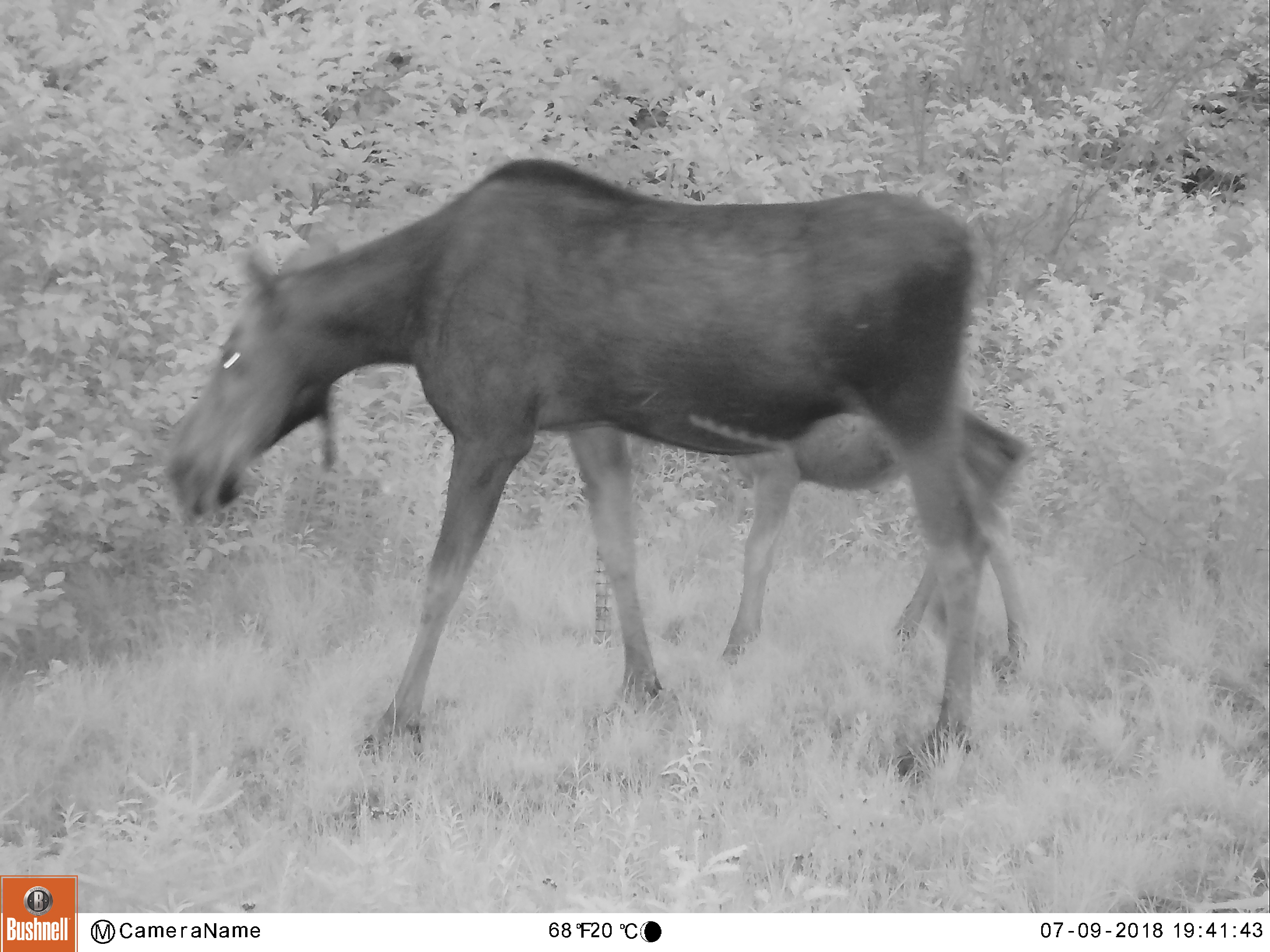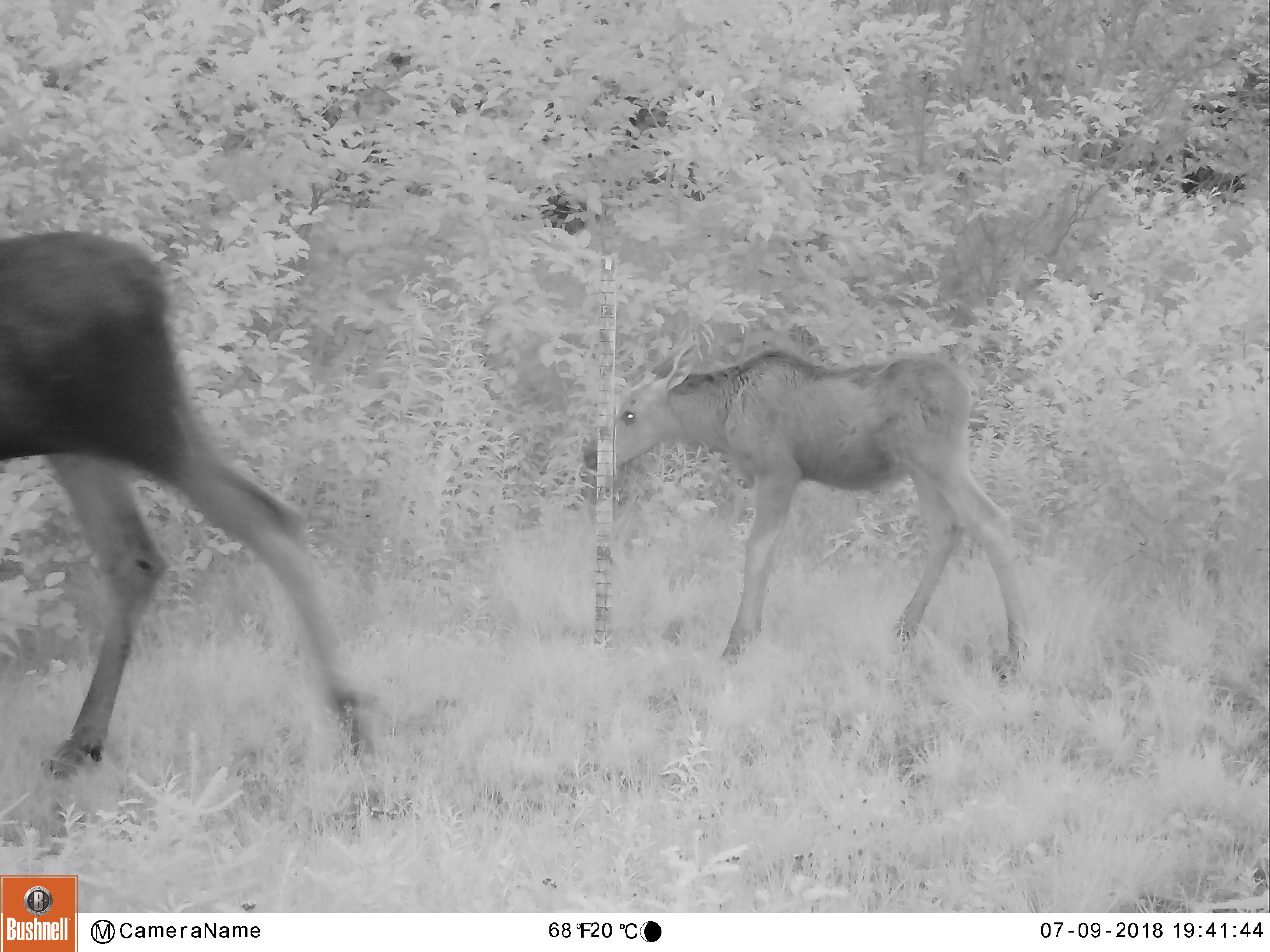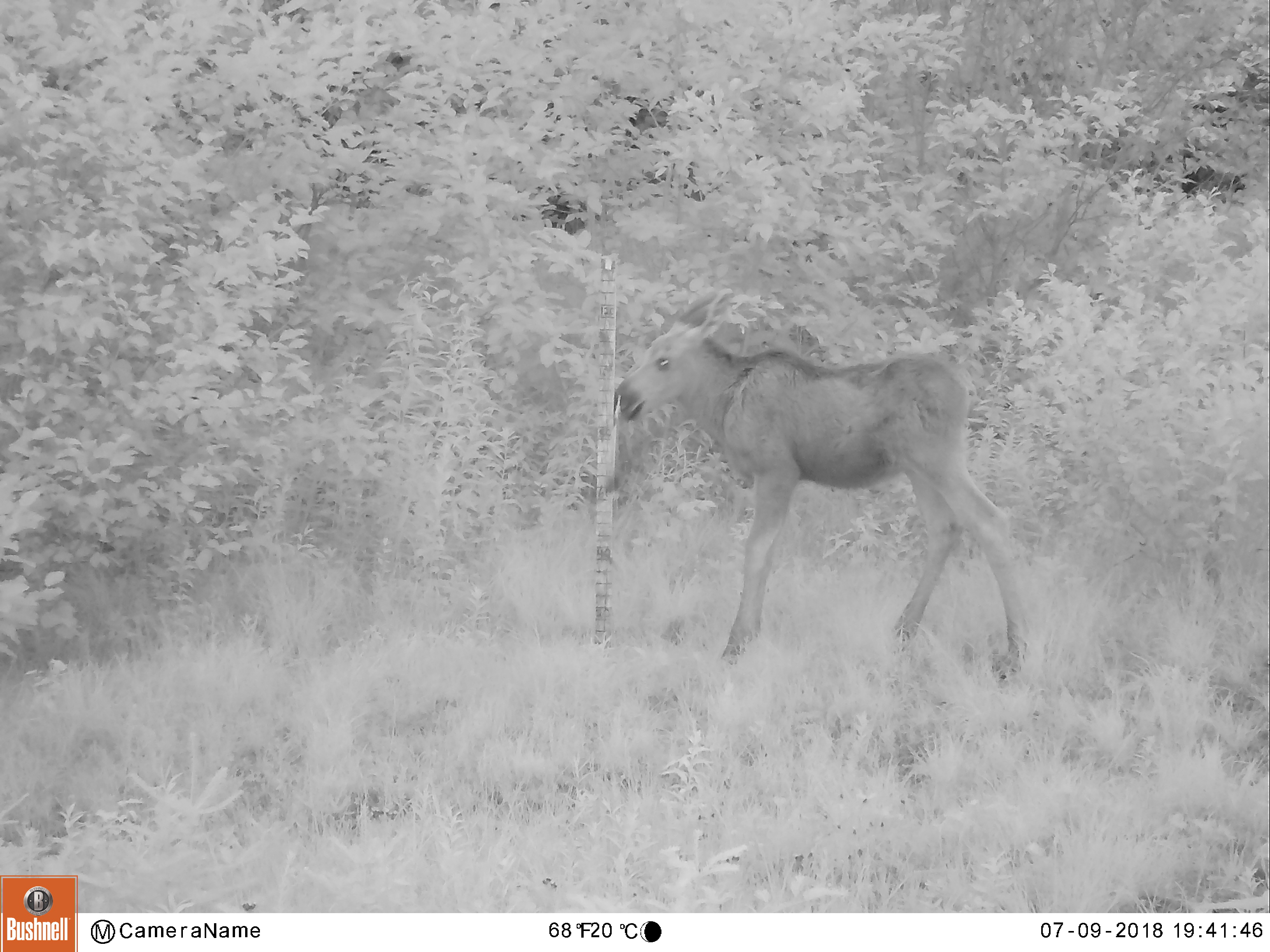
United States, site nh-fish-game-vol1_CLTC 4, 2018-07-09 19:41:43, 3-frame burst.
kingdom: Animalia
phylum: Chordata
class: Mammalia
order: Artiodactyla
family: Cervidae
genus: Alces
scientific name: Alces alces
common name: moose